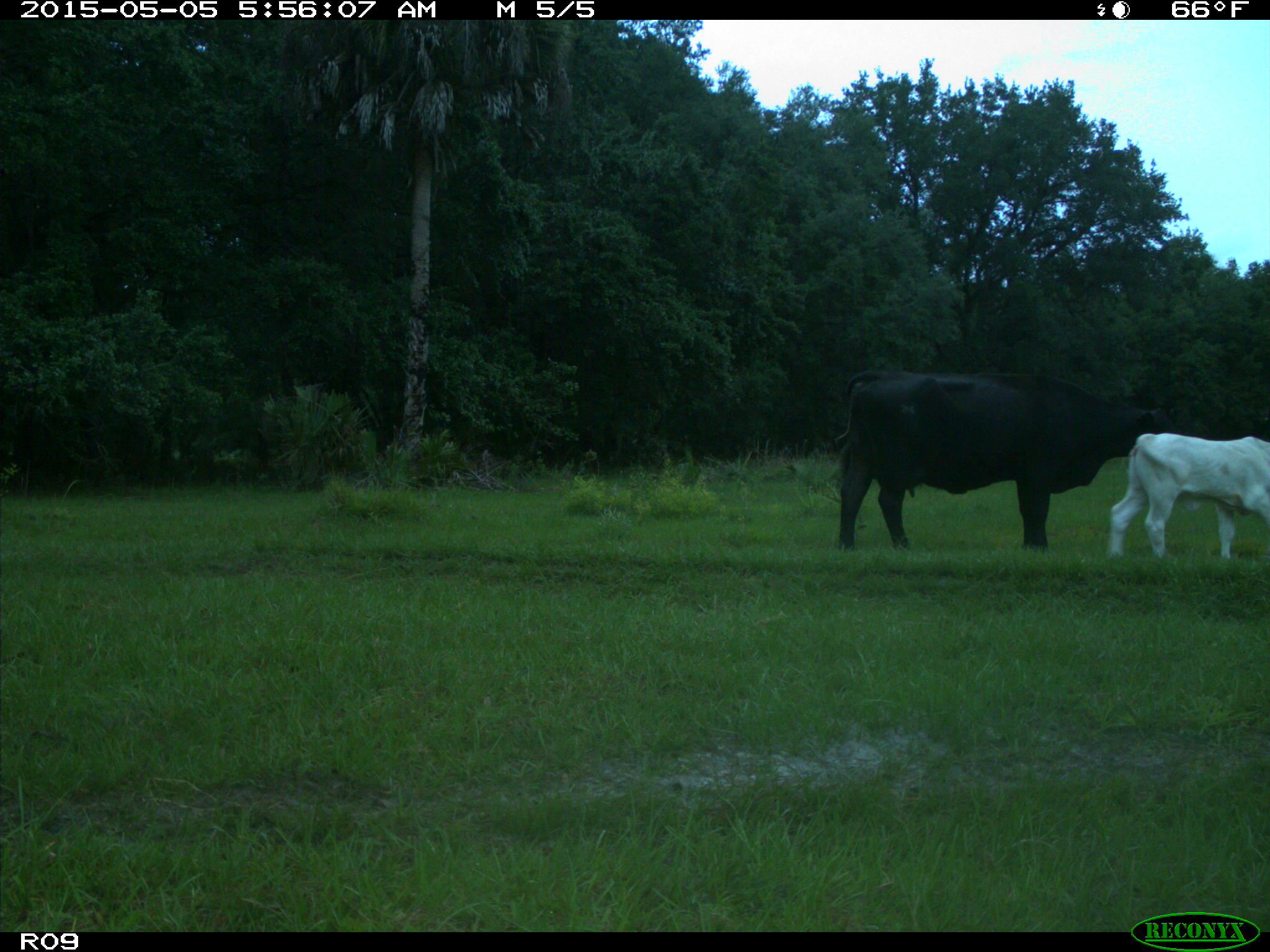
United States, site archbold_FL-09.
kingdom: Animalia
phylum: Chordata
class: Mammalia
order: Artiodactyla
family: Bovidae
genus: Bos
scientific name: Bos taurus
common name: domestic cow